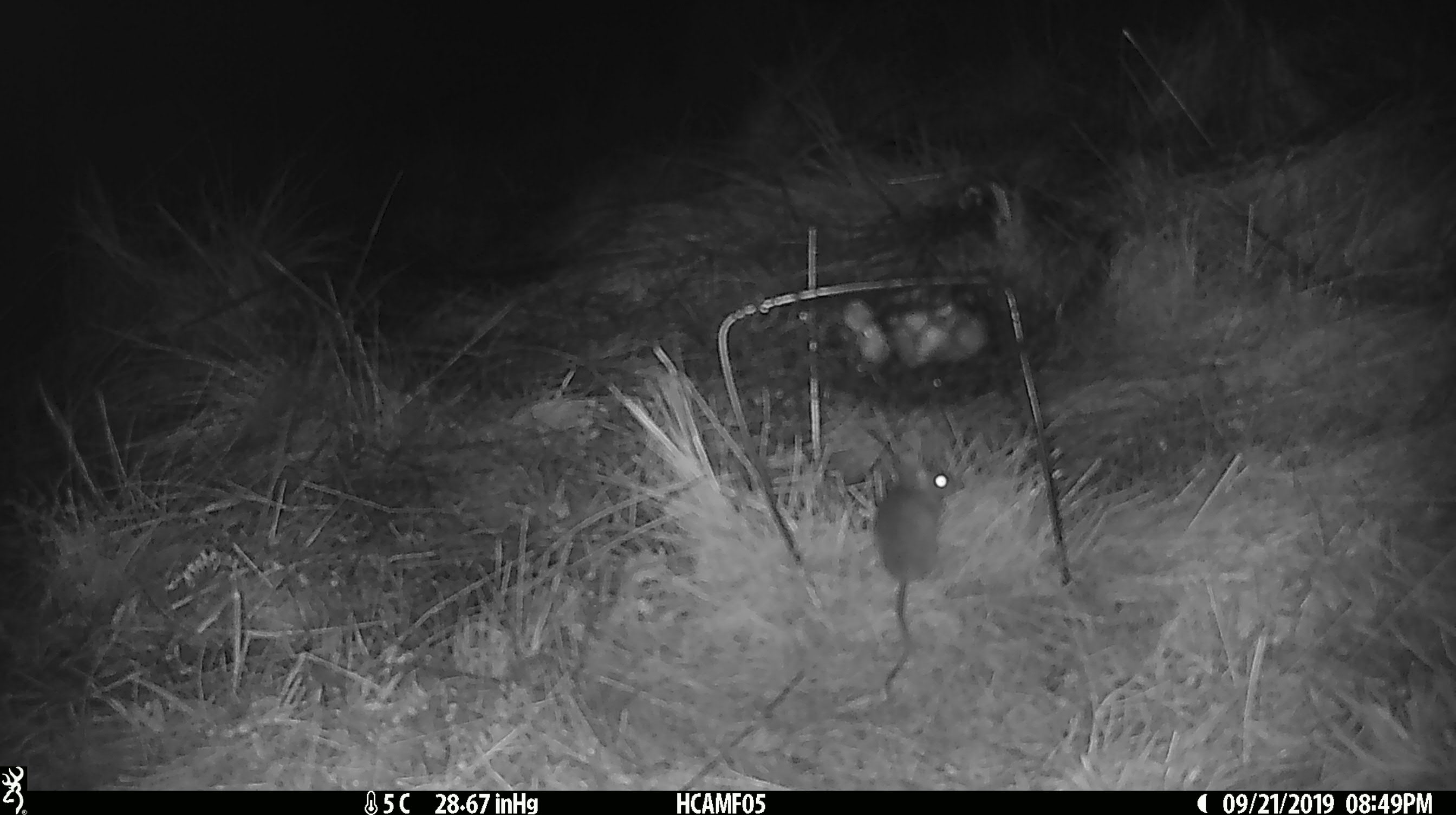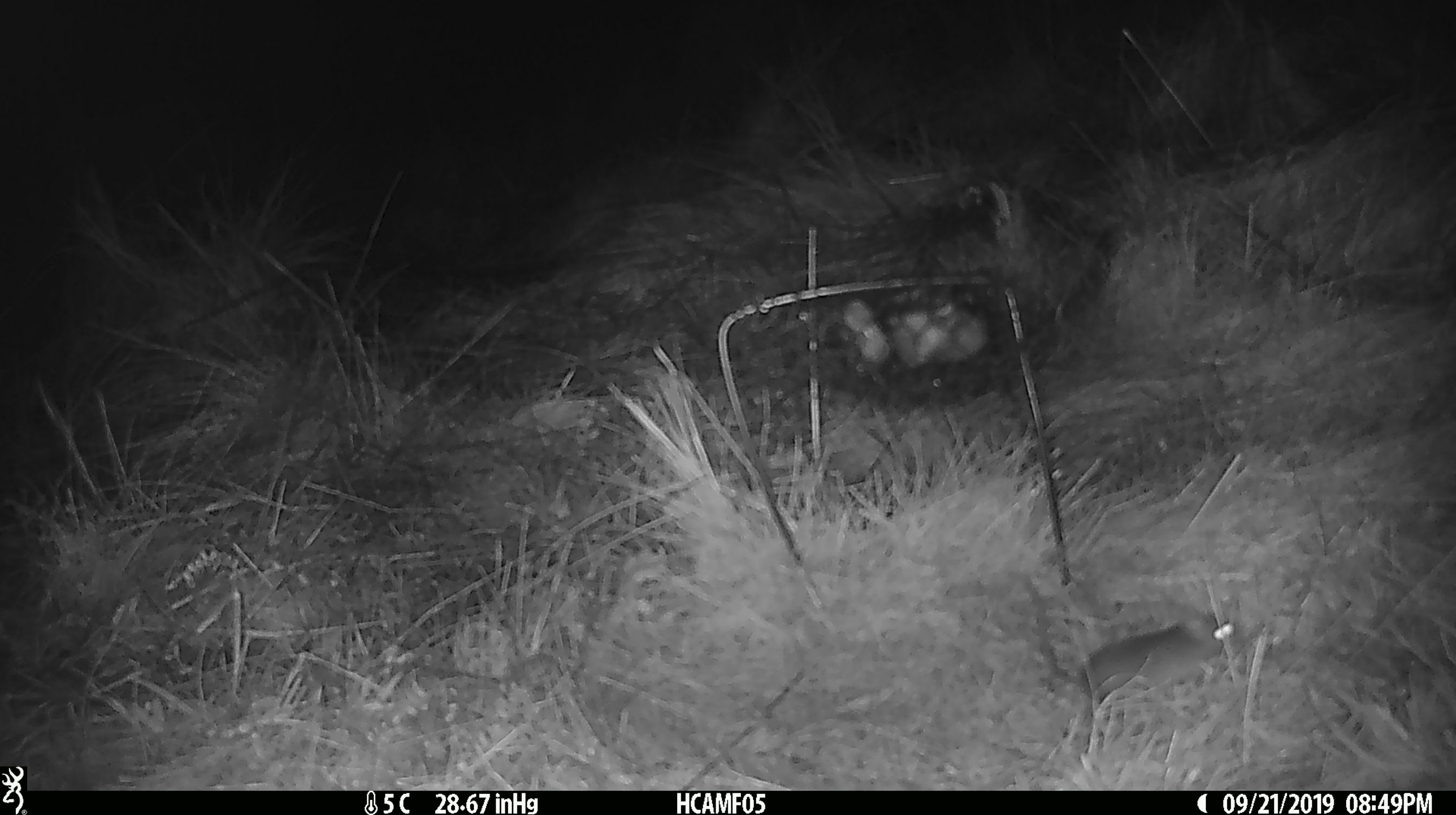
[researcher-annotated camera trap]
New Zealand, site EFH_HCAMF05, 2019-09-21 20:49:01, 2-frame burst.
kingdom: Animalia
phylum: Chordata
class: Mammalia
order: Rodentia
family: Muridae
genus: Mus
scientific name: Mus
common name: mouse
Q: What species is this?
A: Mouse (Mus).